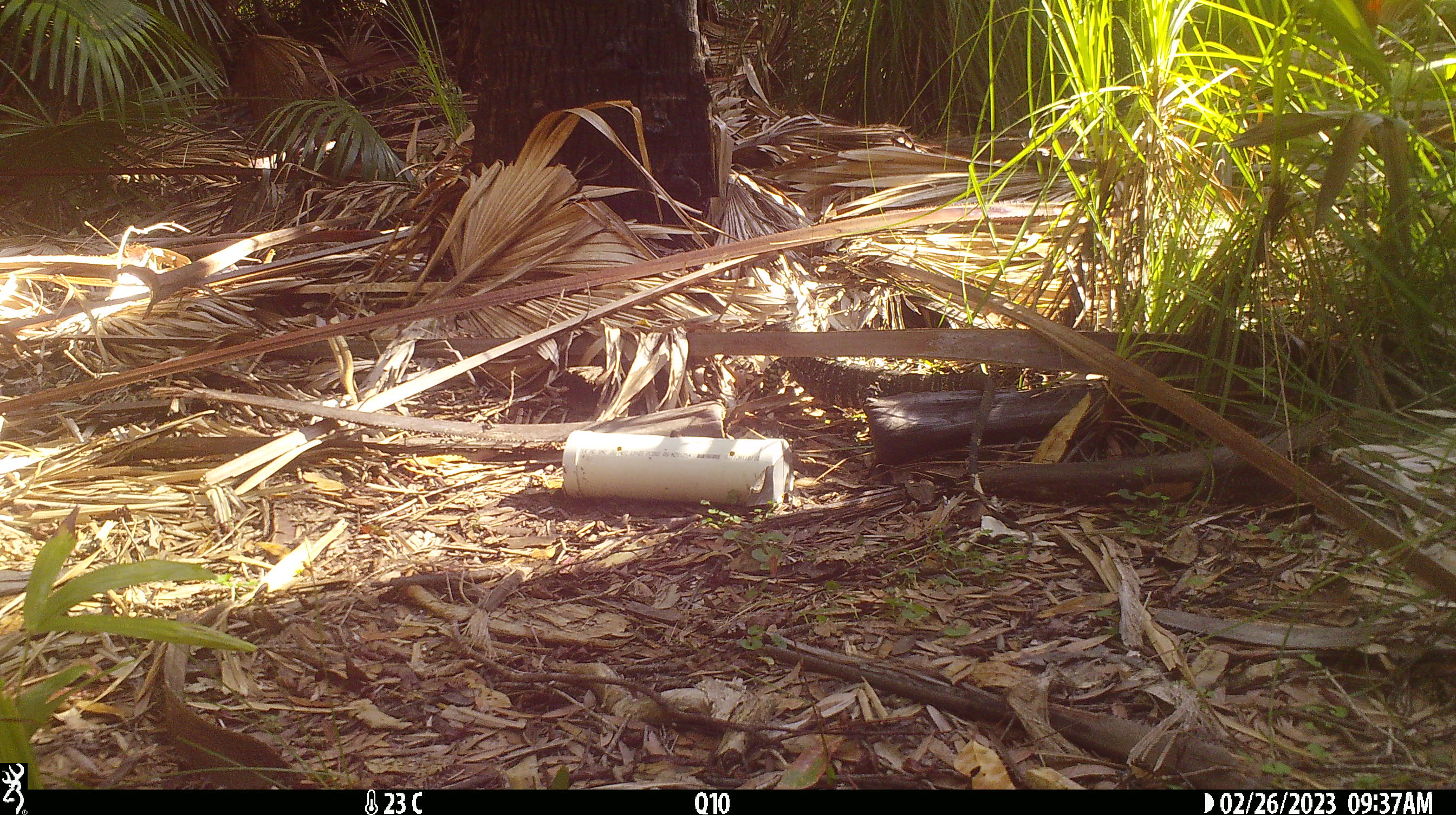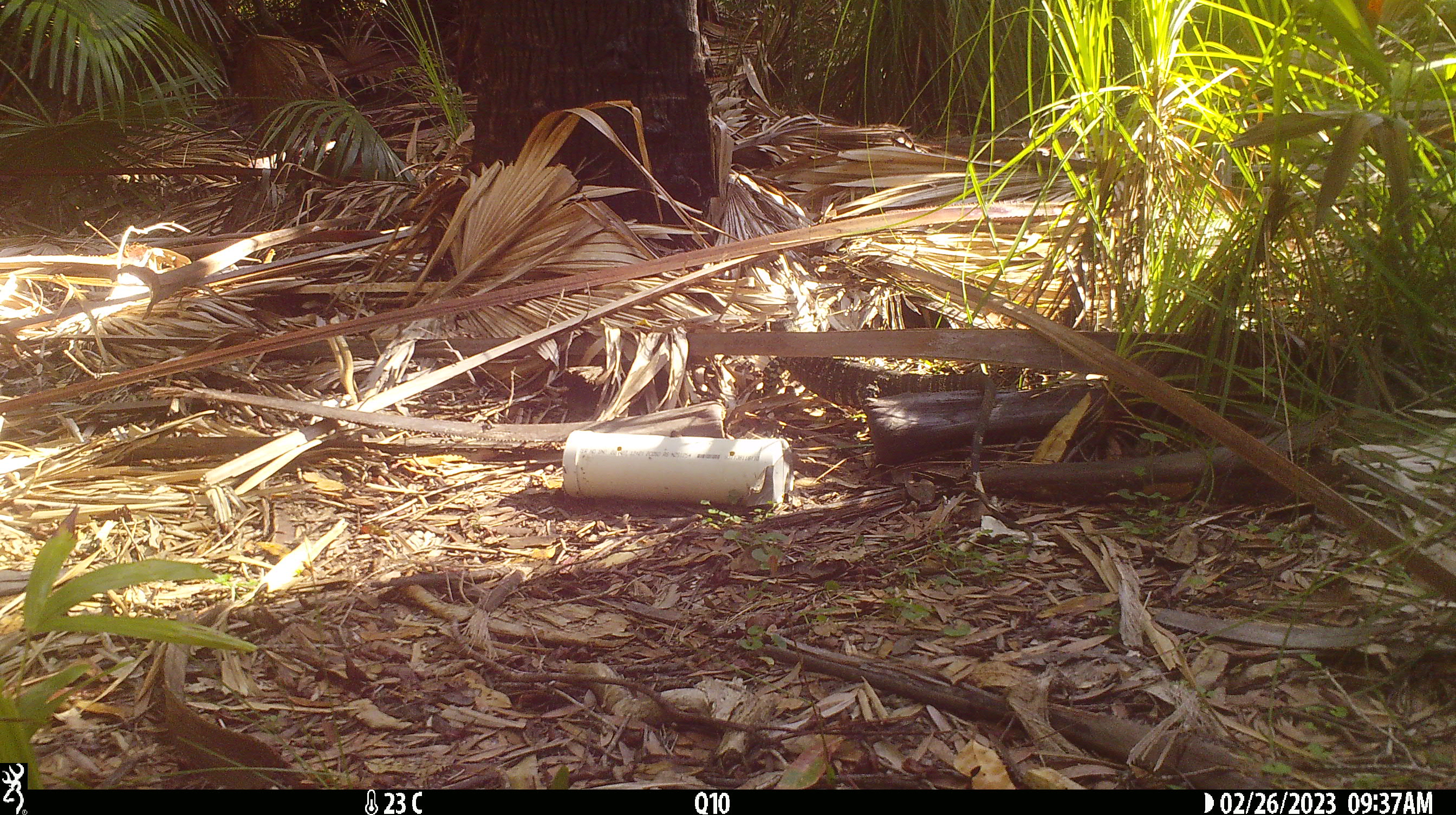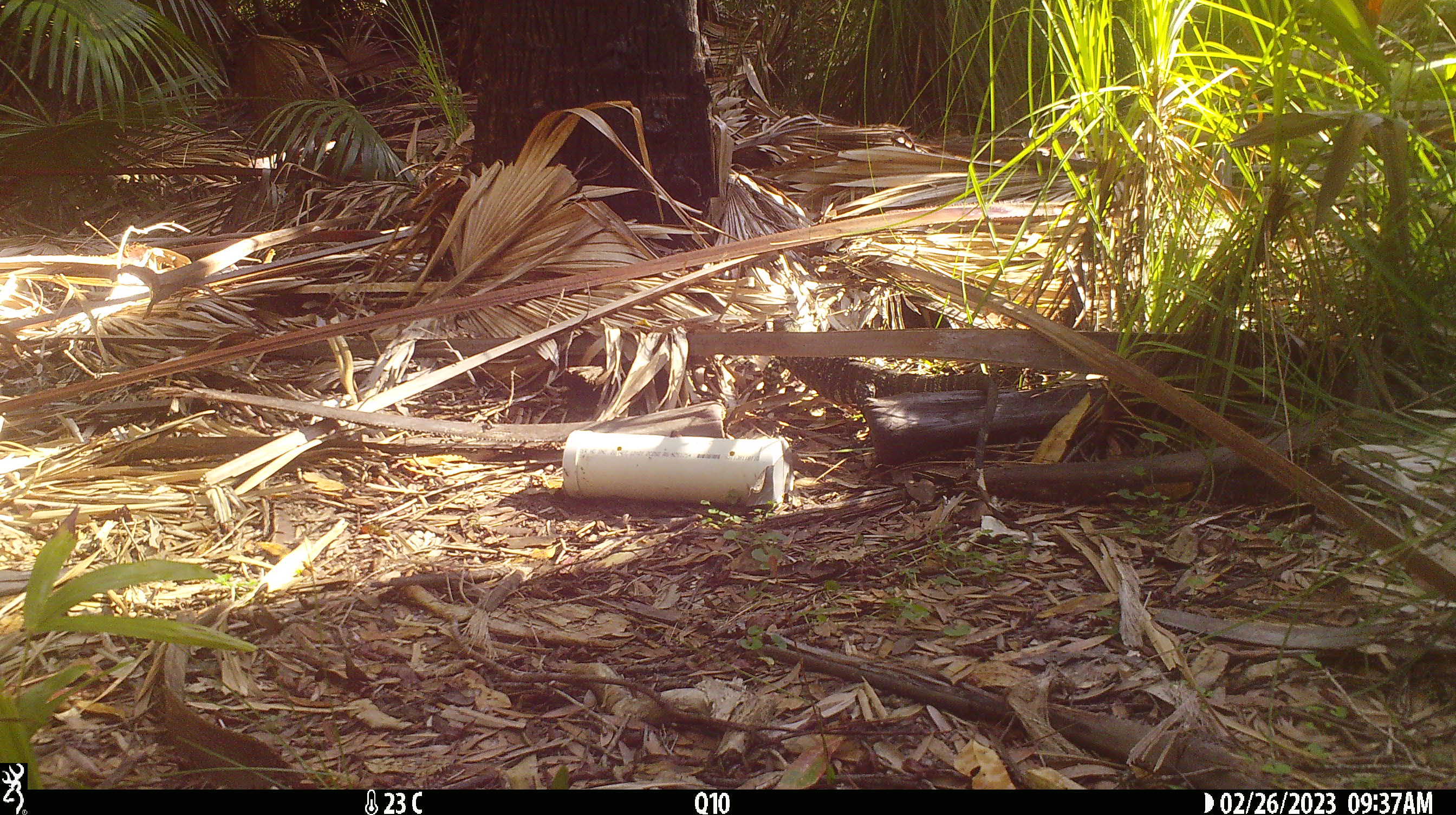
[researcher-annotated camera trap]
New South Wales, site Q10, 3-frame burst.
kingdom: Animalia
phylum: Chordata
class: Reptilia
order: Squamata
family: Varanidae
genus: Varanus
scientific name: Varanus varius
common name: lace monitor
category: goanna